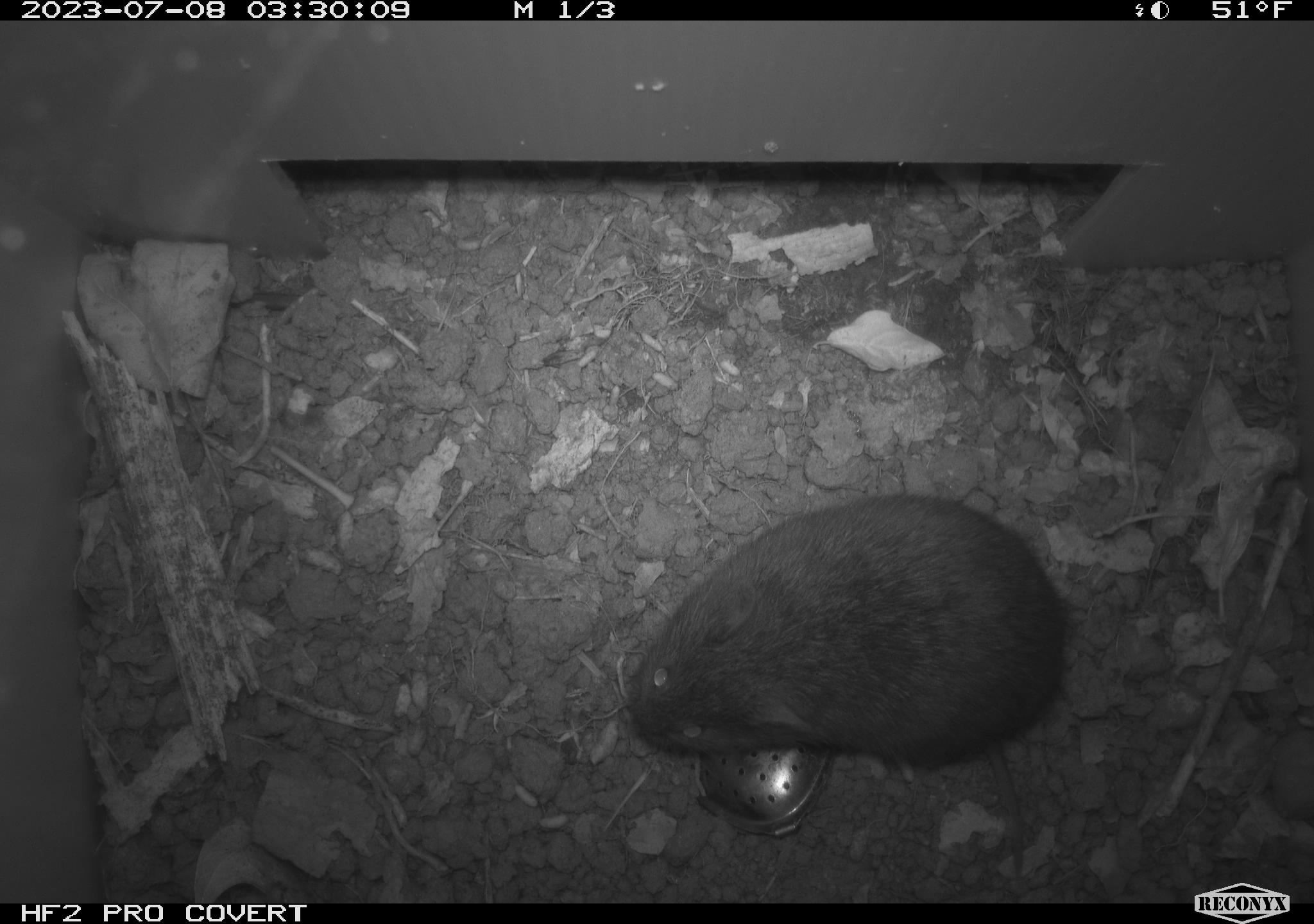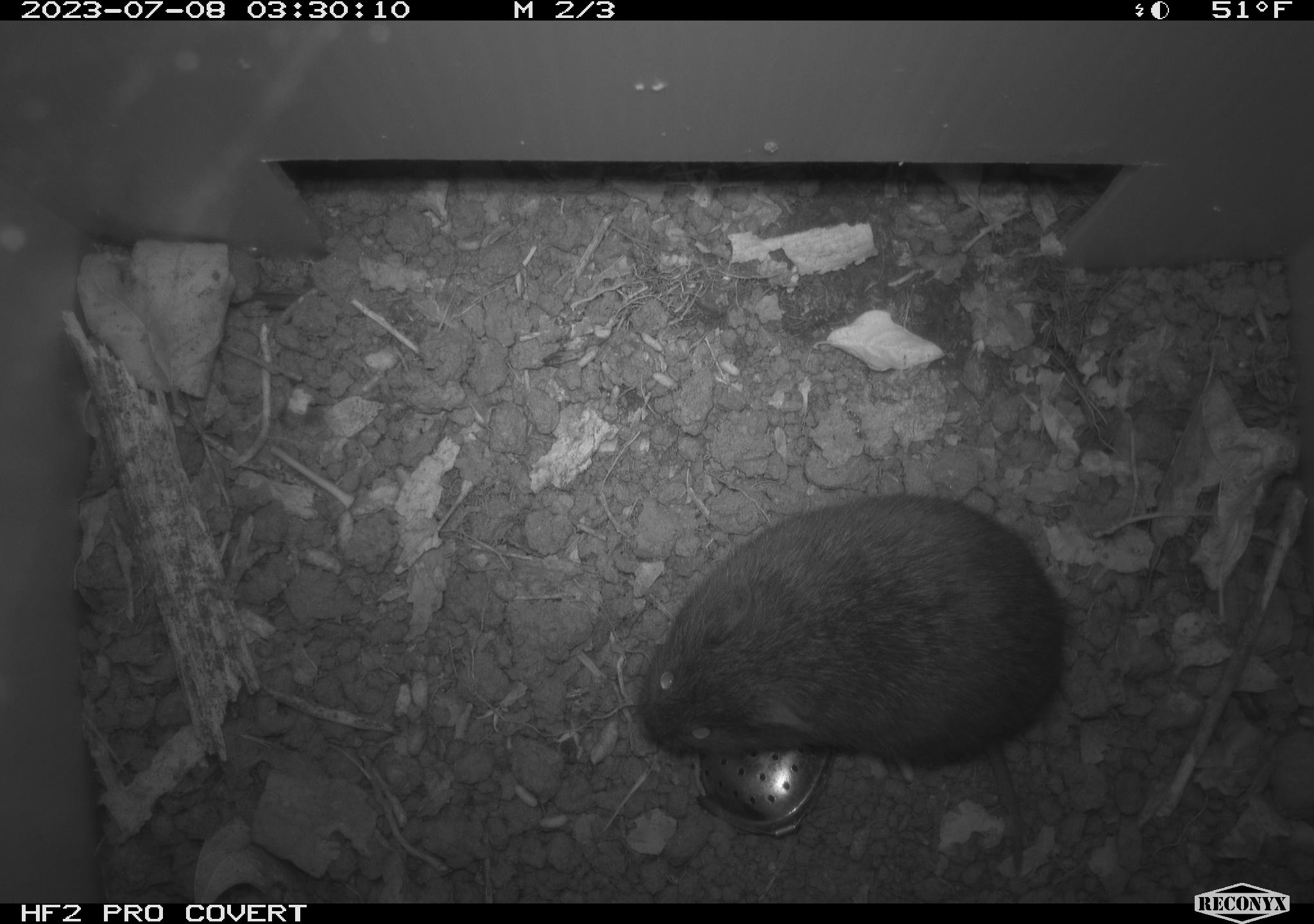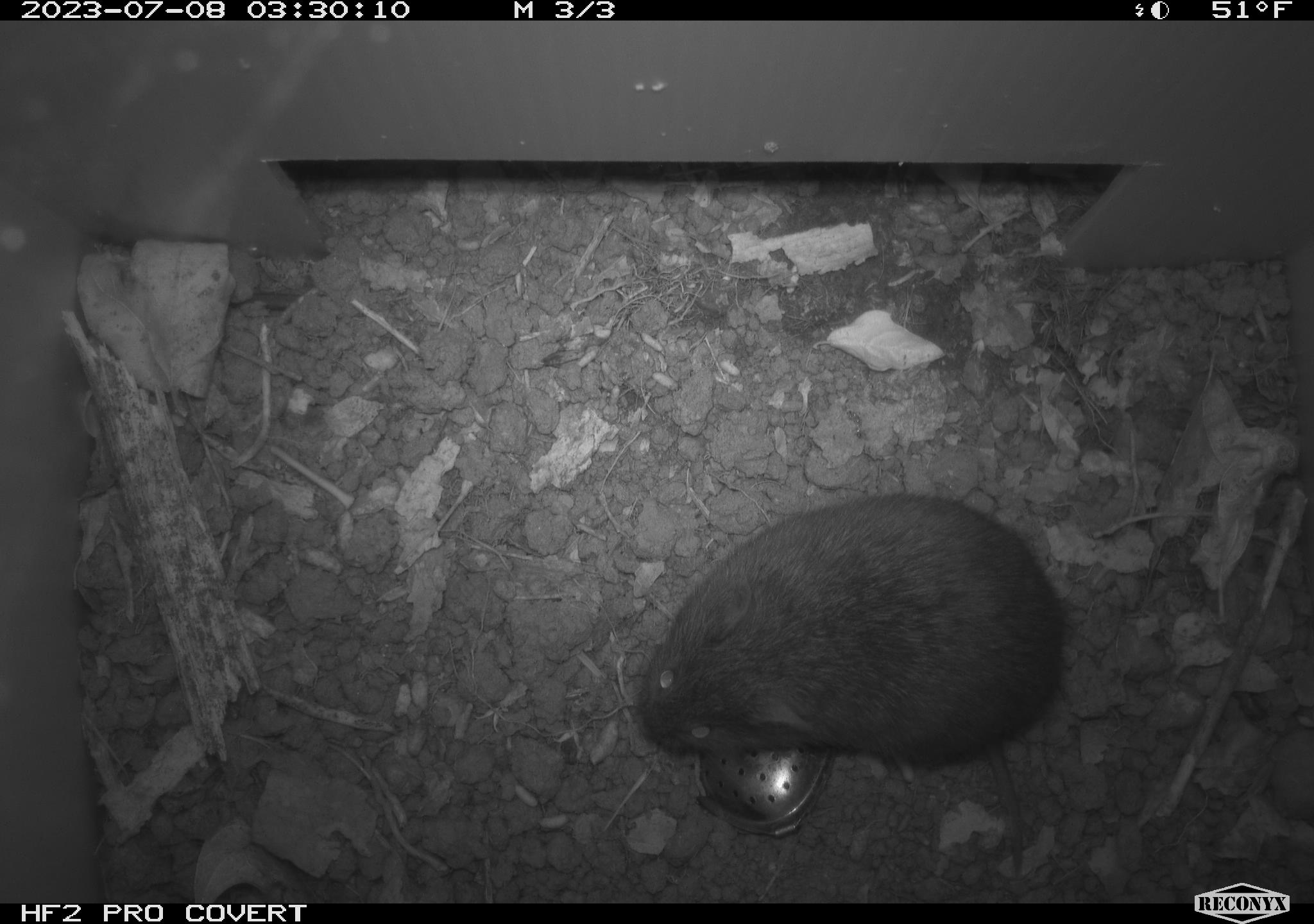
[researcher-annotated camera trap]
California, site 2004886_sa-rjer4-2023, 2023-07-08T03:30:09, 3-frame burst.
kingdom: Animalia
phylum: Chordata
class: Mammalia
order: Rodentia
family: Cricetidae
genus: Microtus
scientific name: Microtus californicus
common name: california vole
California vole (Microtus californicus).